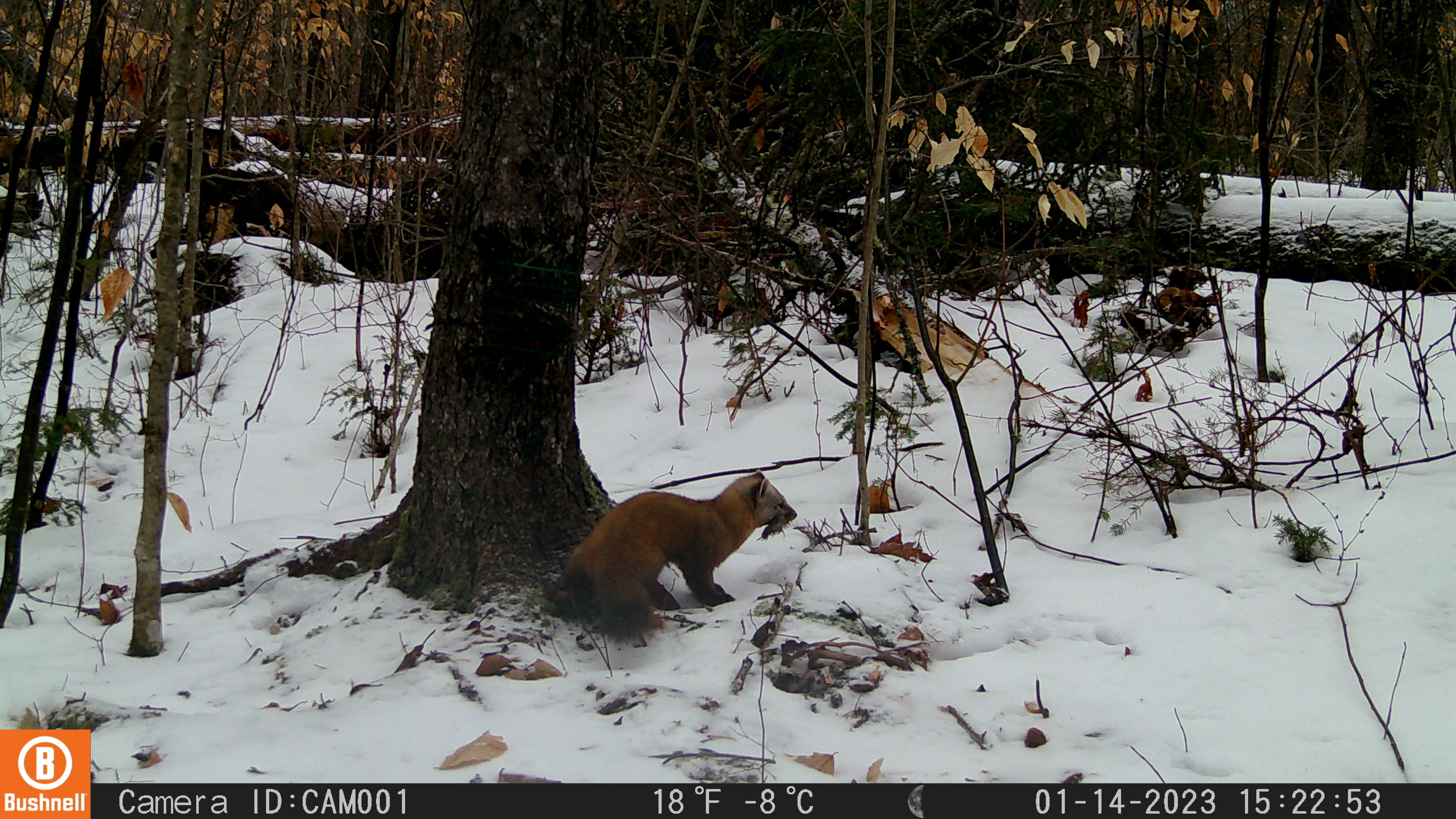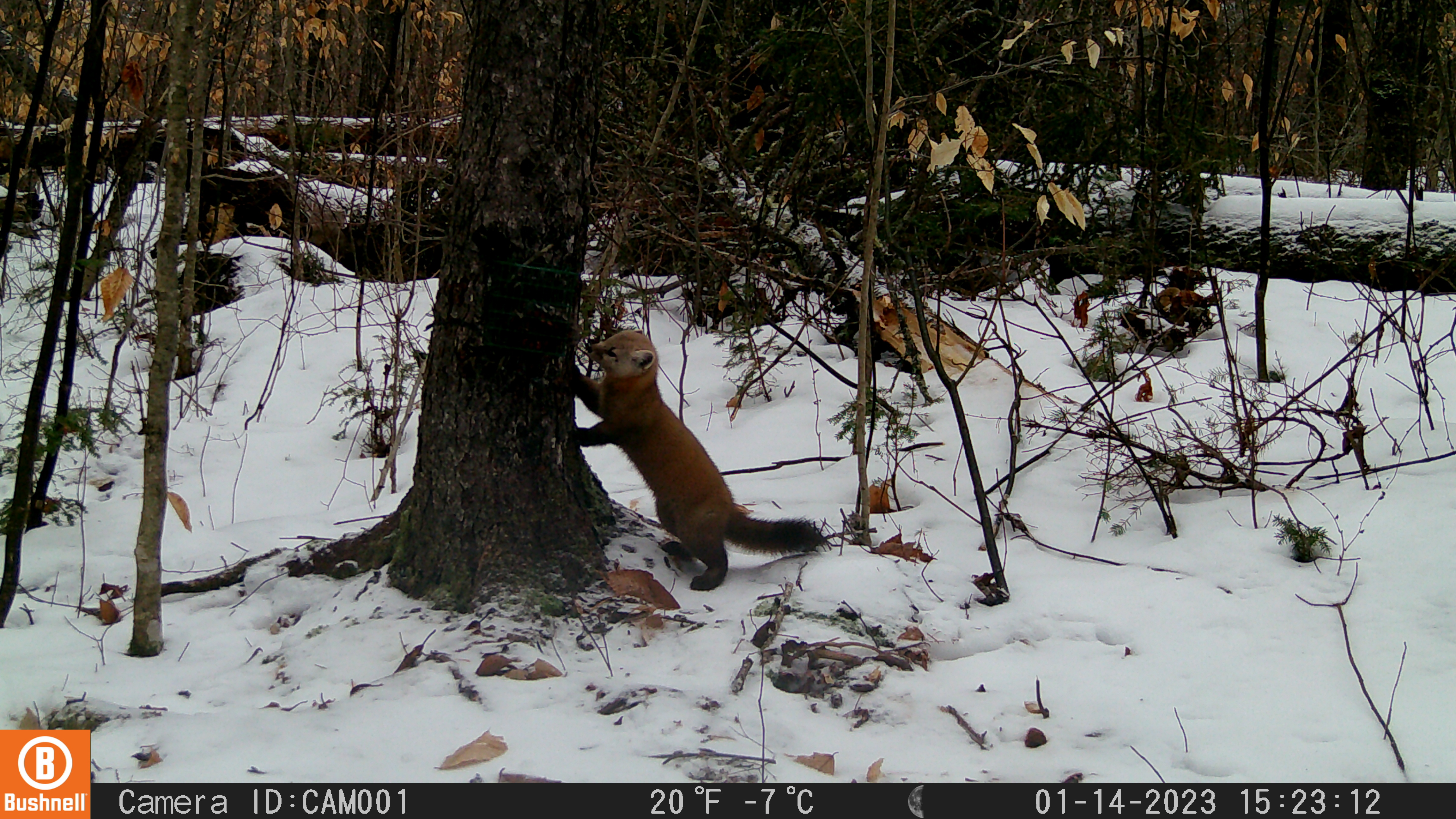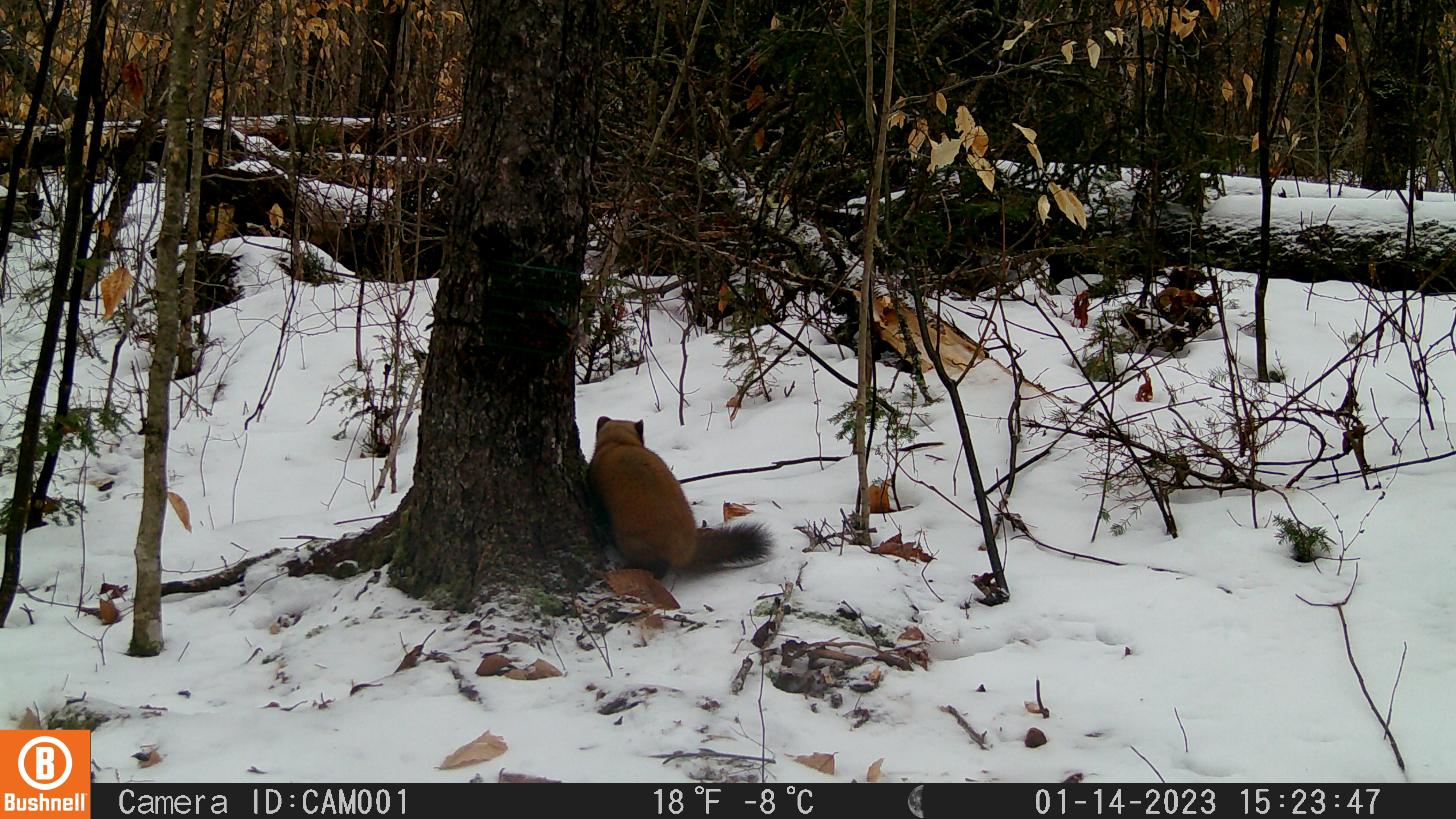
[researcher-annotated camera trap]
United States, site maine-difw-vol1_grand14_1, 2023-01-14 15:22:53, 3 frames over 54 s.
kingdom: Animalia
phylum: Chordata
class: Mammalia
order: Carnivora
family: Mustelidae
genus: Martes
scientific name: Martes americana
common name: american marten